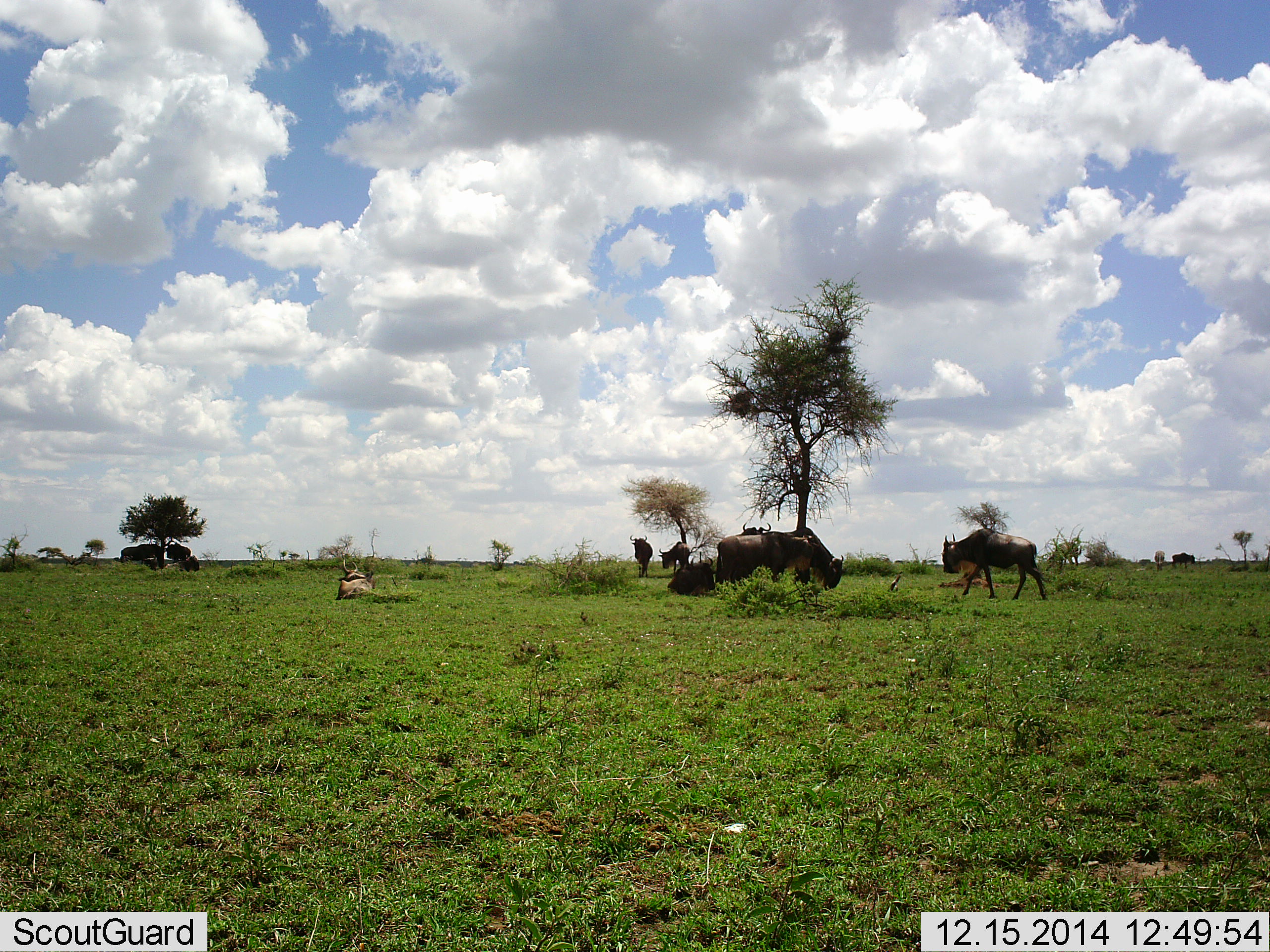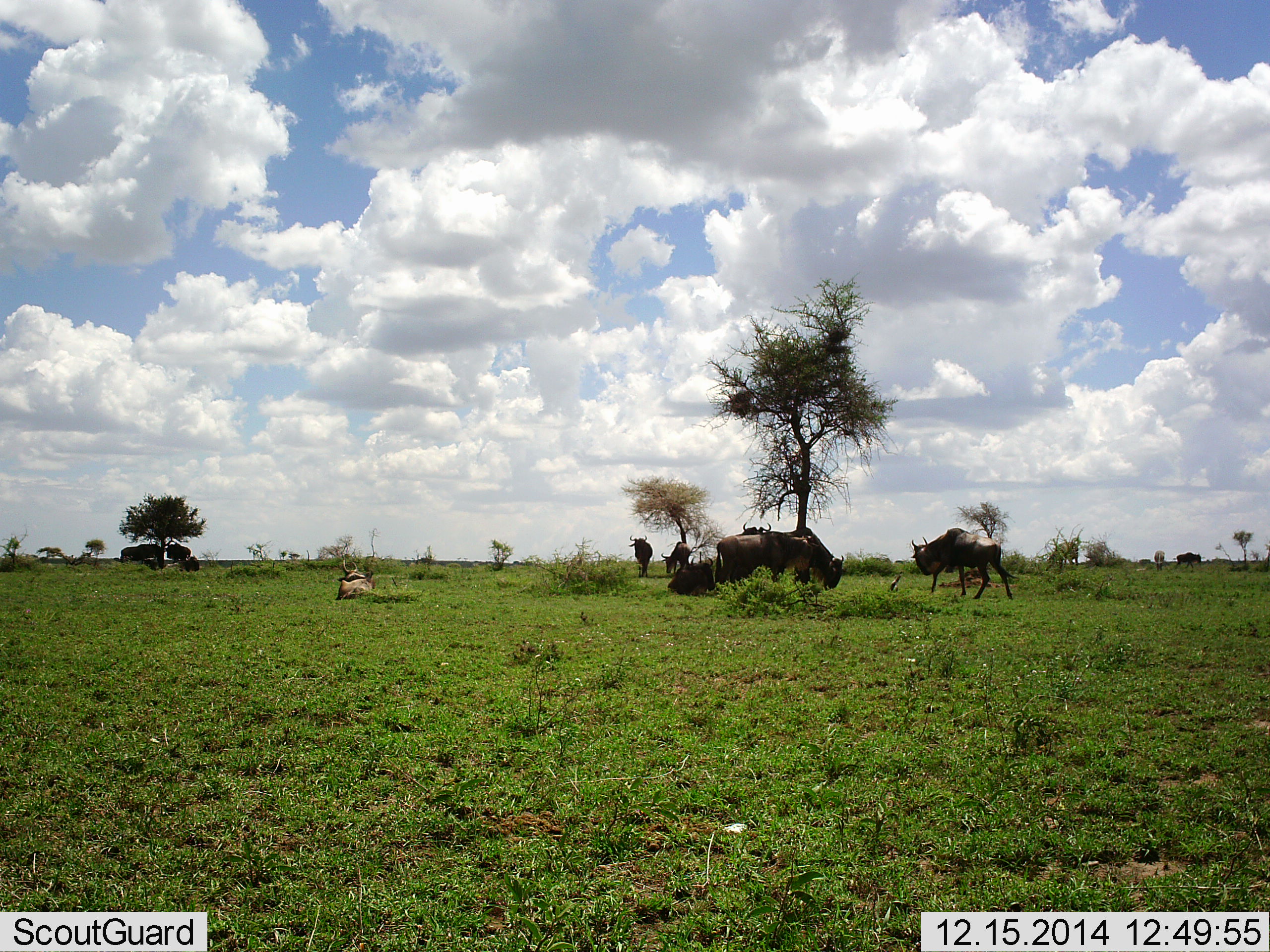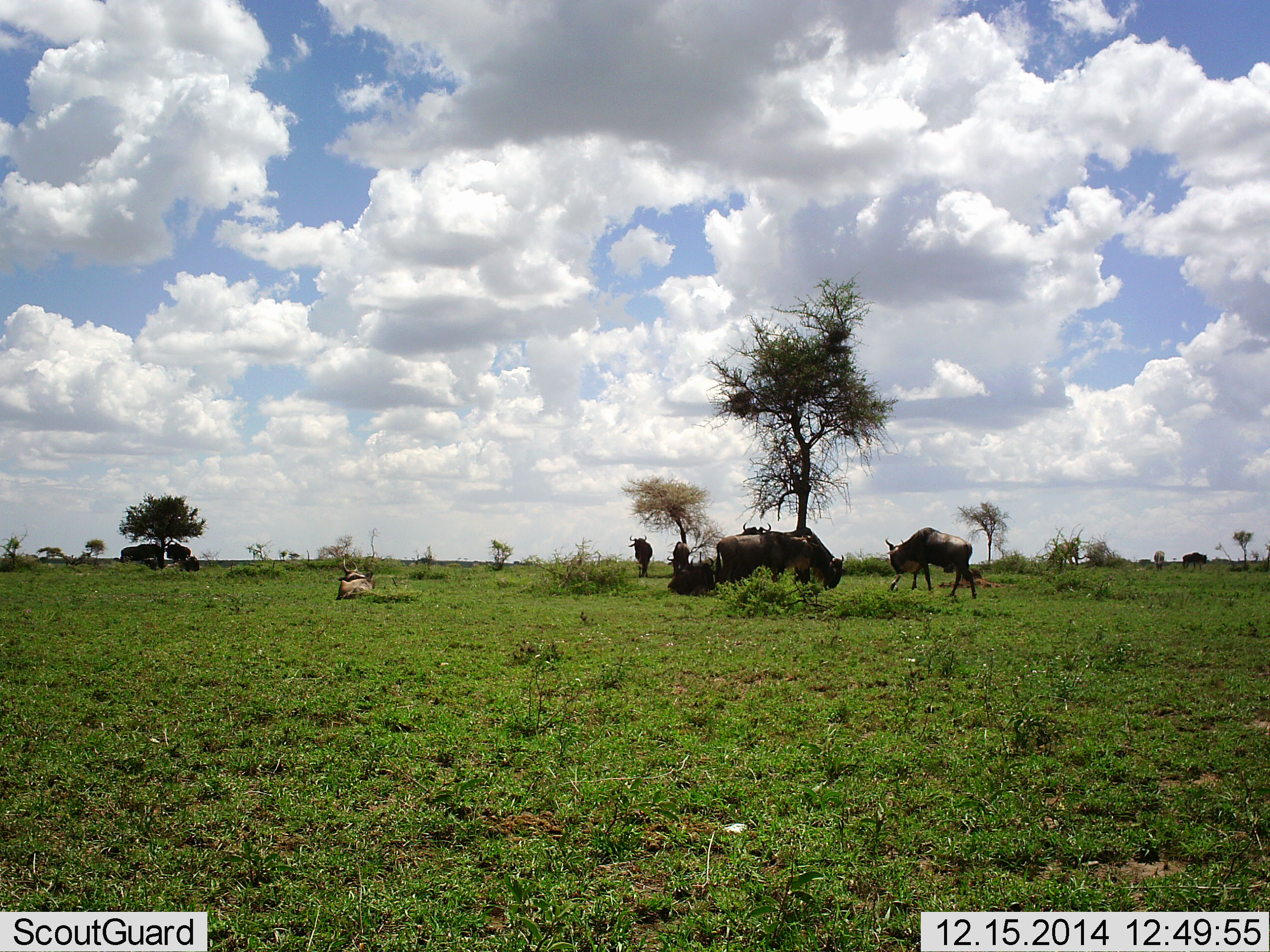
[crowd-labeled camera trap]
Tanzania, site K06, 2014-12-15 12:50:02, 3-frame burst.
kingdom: Animalia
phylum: Chordata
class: Mammalia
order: Artiodactyla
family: Bovidae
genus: Connochaetes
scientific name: Connochaetes taurinus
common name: blue wildebeest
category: wildebeest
Wildebeest (blue wildebeest) (Connochaetes taurinus), count 8. Behavior (volunteer vote fractions): standing 70%, resting 50%, moving 80%, interacting 10%. Young present (vote fraction): 0%. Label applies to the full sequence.